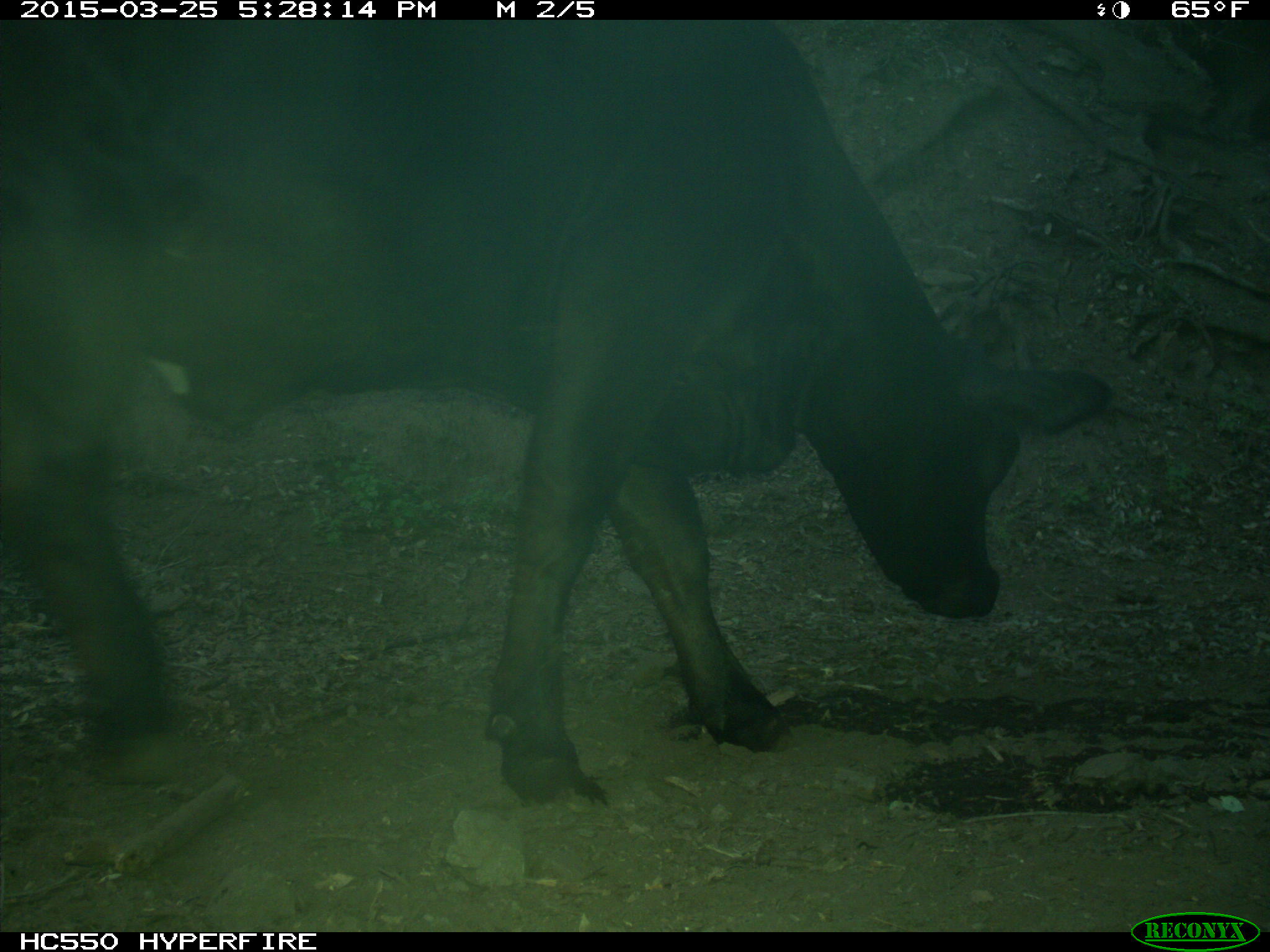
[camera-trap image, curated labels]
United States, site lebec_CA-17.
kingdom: Animalia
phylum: Chordata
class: Mammalia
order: Artiodactyla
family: Bovidae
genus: Bos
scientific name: Bos taurus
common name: domestic cow